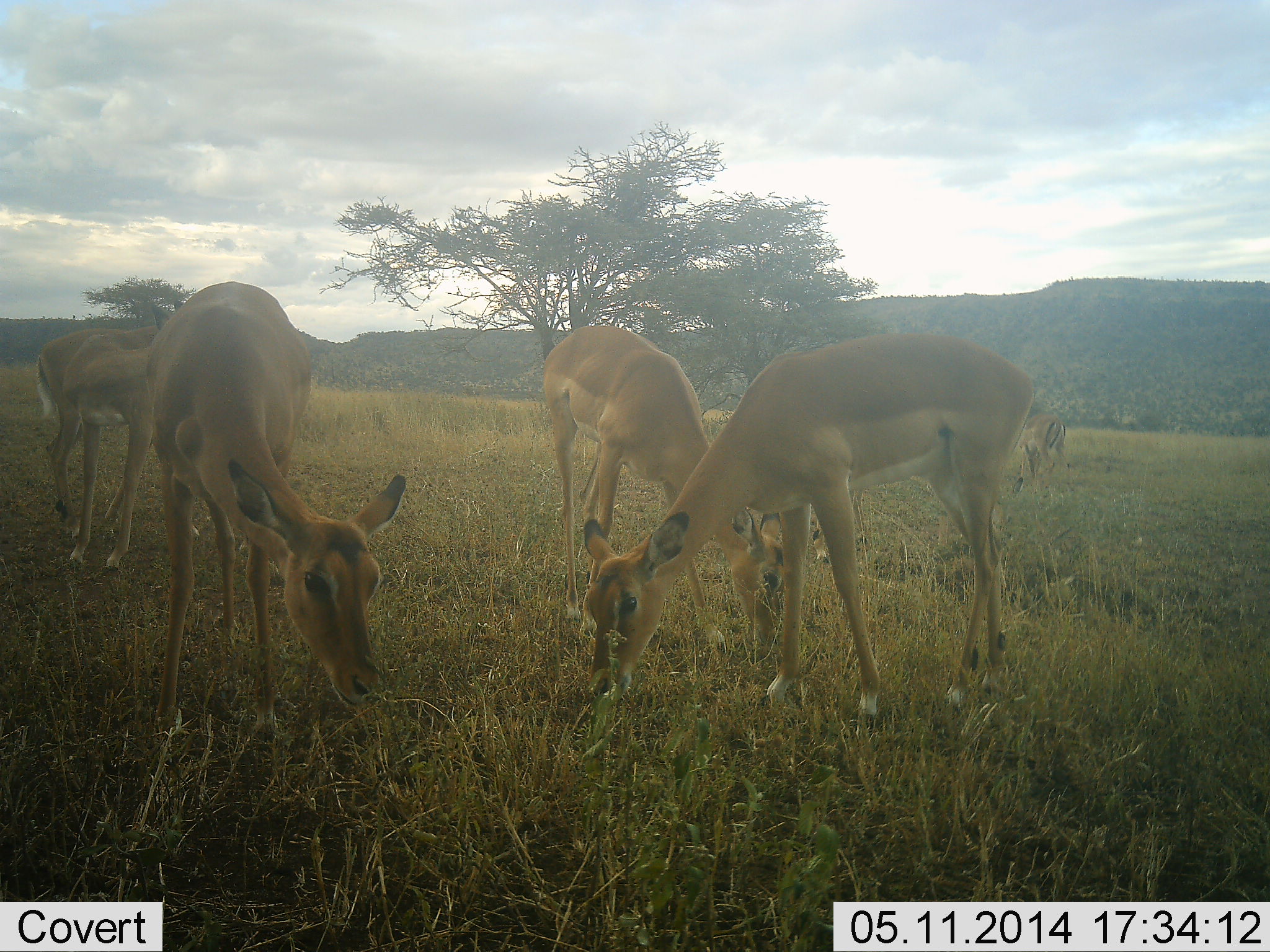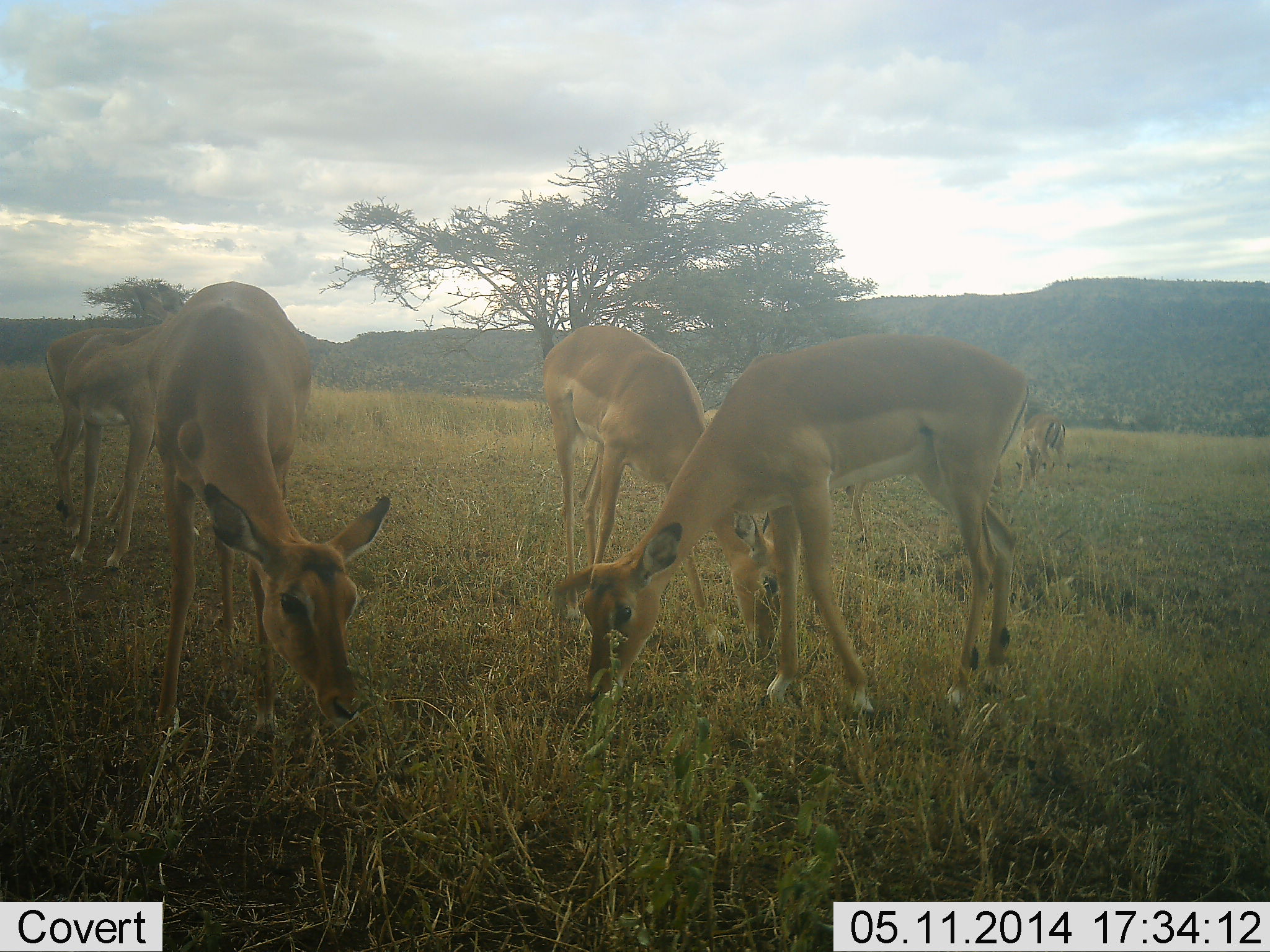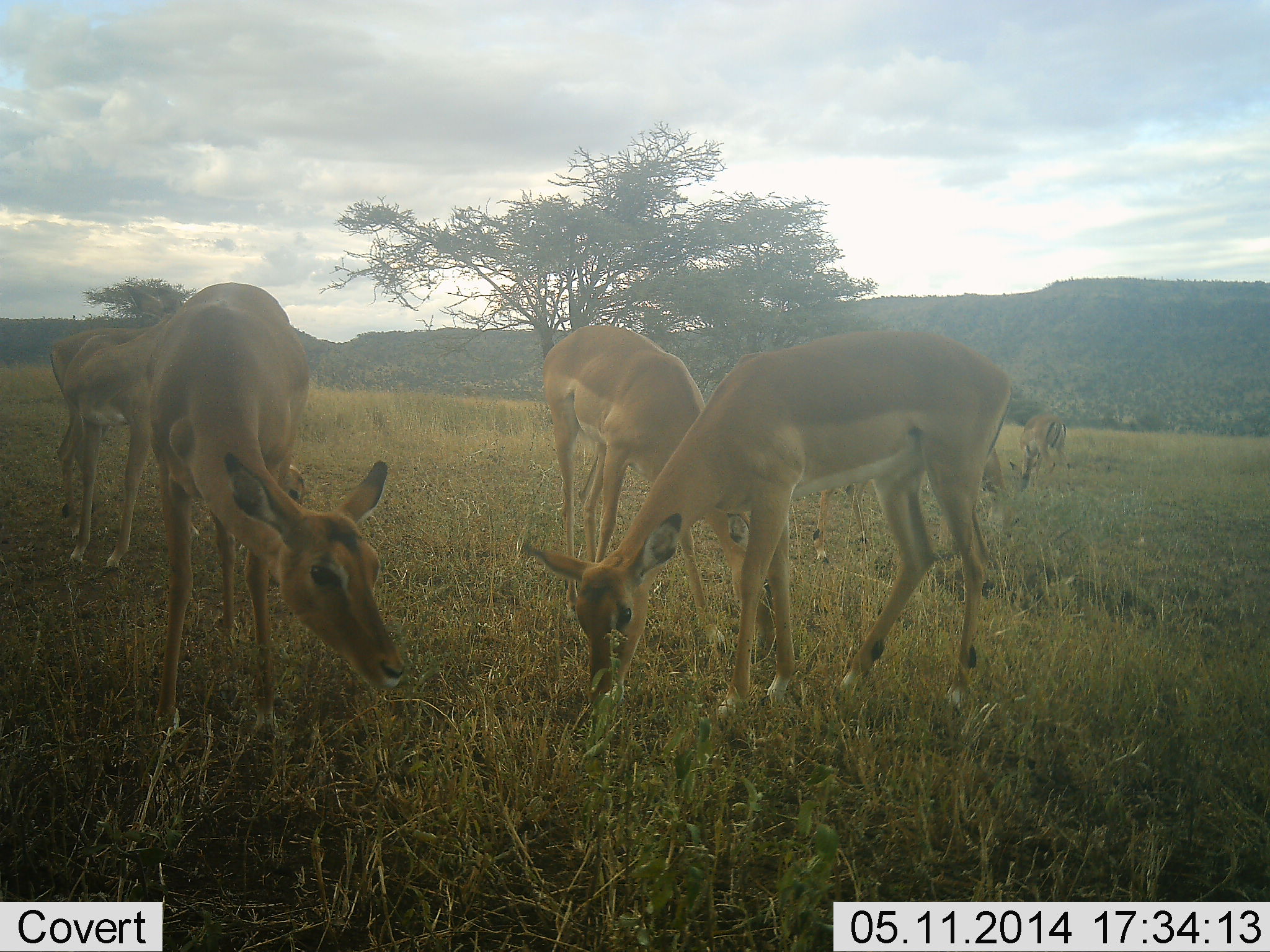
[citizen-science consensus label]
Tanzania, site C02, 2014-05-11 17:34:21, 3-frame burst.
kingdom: Animalia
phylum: Chordata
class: Mammalia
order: Artiodactyla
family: Bovidae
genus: Aepyceros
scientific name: Aepyceros melampus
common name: impala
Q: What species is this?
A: Impala (Aepyceros melampus).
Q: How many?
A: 6.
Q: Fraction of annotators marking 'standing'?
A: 20%.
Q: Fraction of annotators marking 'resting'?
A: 0%.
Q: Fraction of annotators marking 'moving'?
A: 0%.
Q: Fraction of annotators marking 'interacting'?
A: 0%.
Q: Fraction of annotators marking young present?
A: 10%.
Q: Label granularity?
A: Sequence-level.